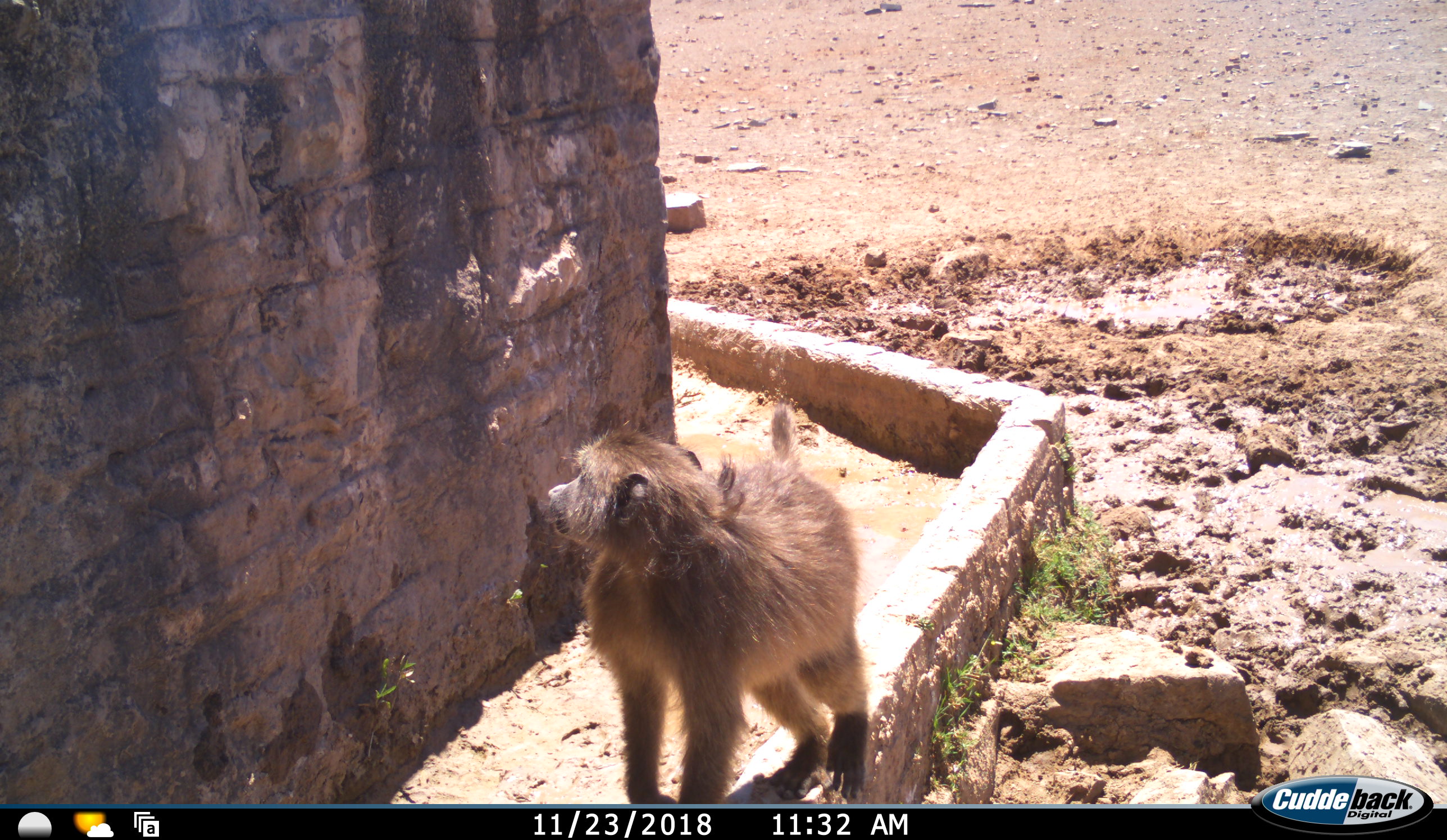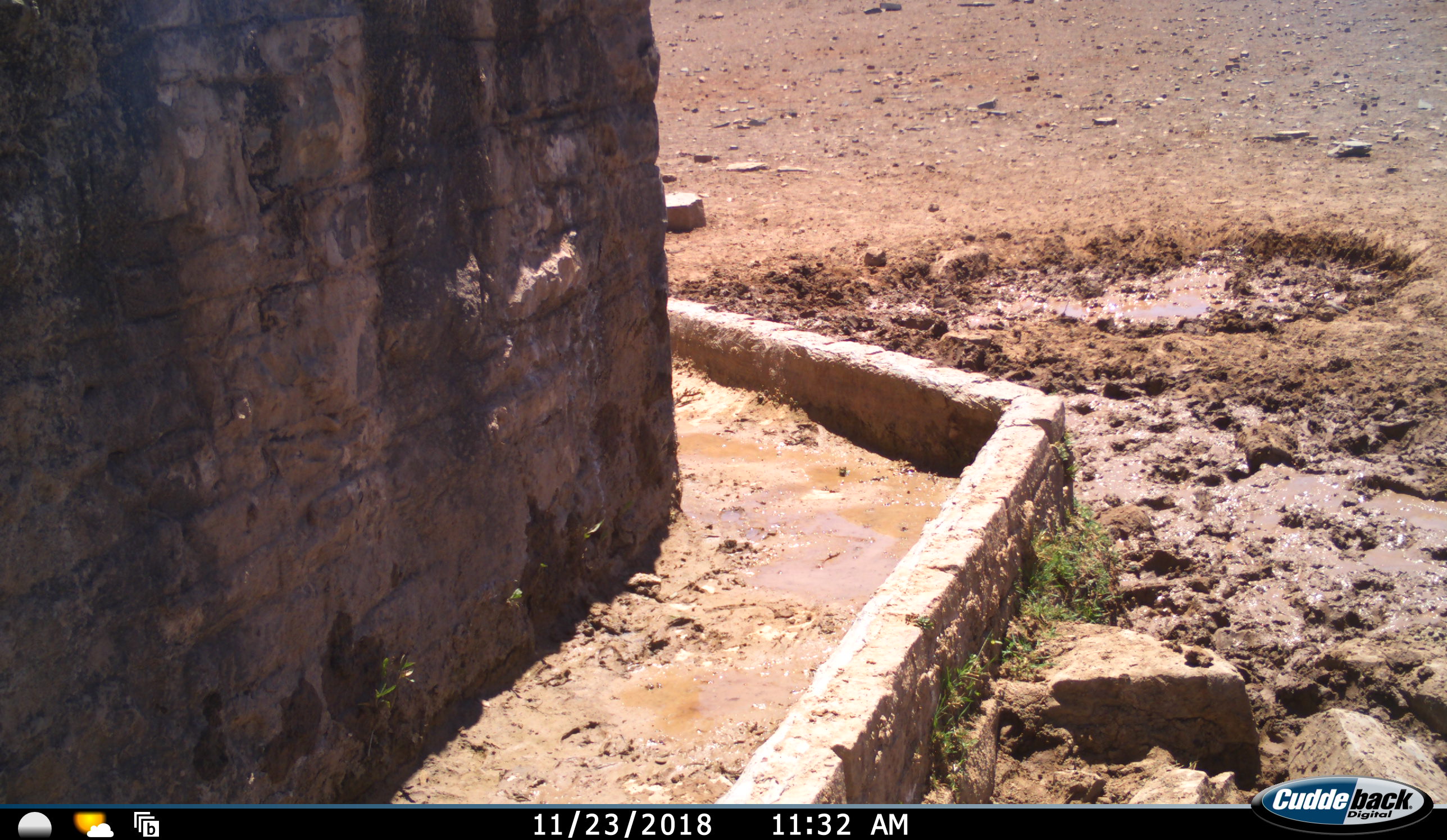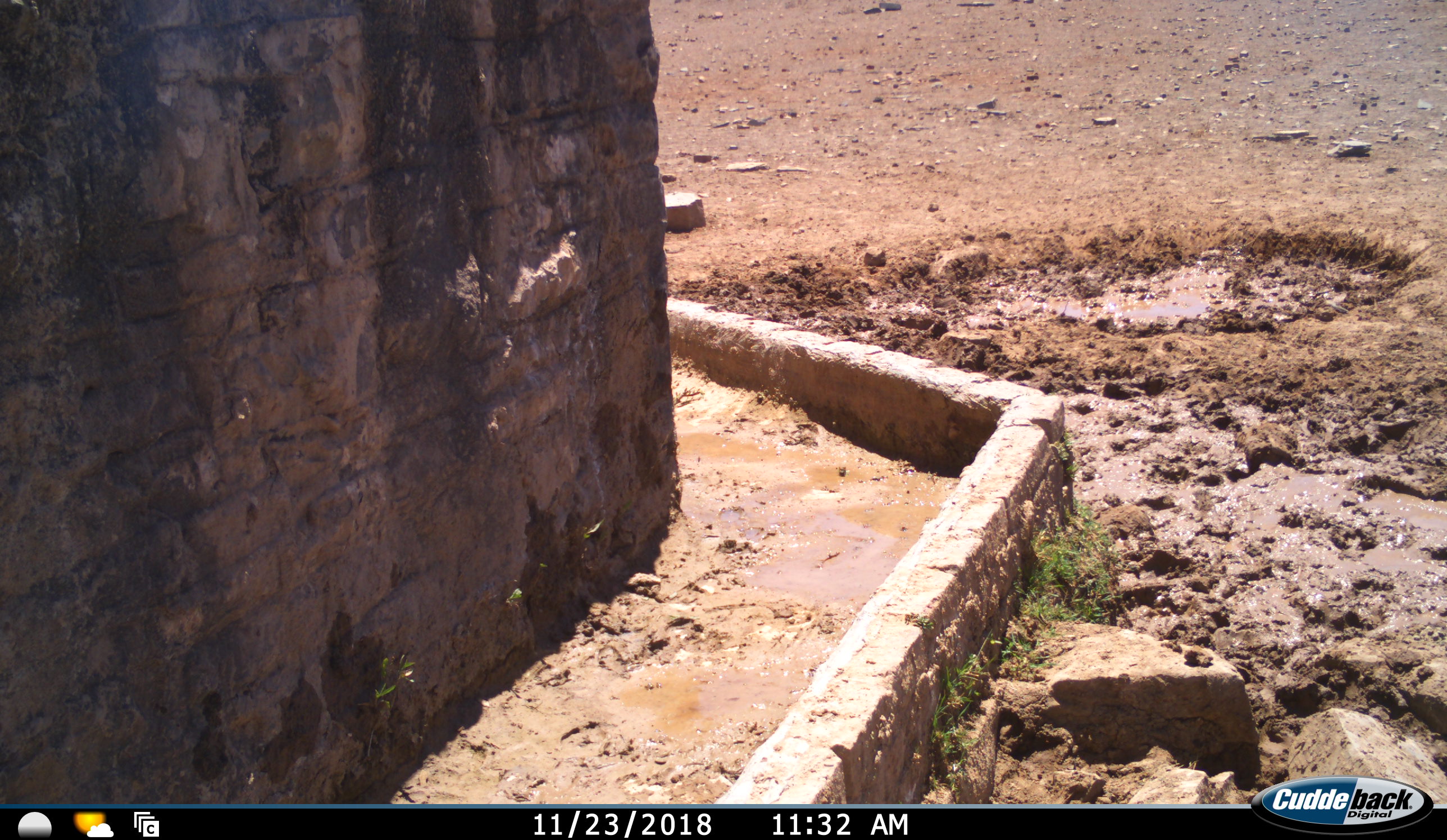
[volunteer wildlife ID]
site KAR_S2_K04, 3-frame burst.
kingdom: Animalia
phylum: Chordata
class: Mammalia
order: Primates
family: Cercopithecidae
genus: Papio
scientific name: Papio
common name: baboon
Baboon (Papio), count 1. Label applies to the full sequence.